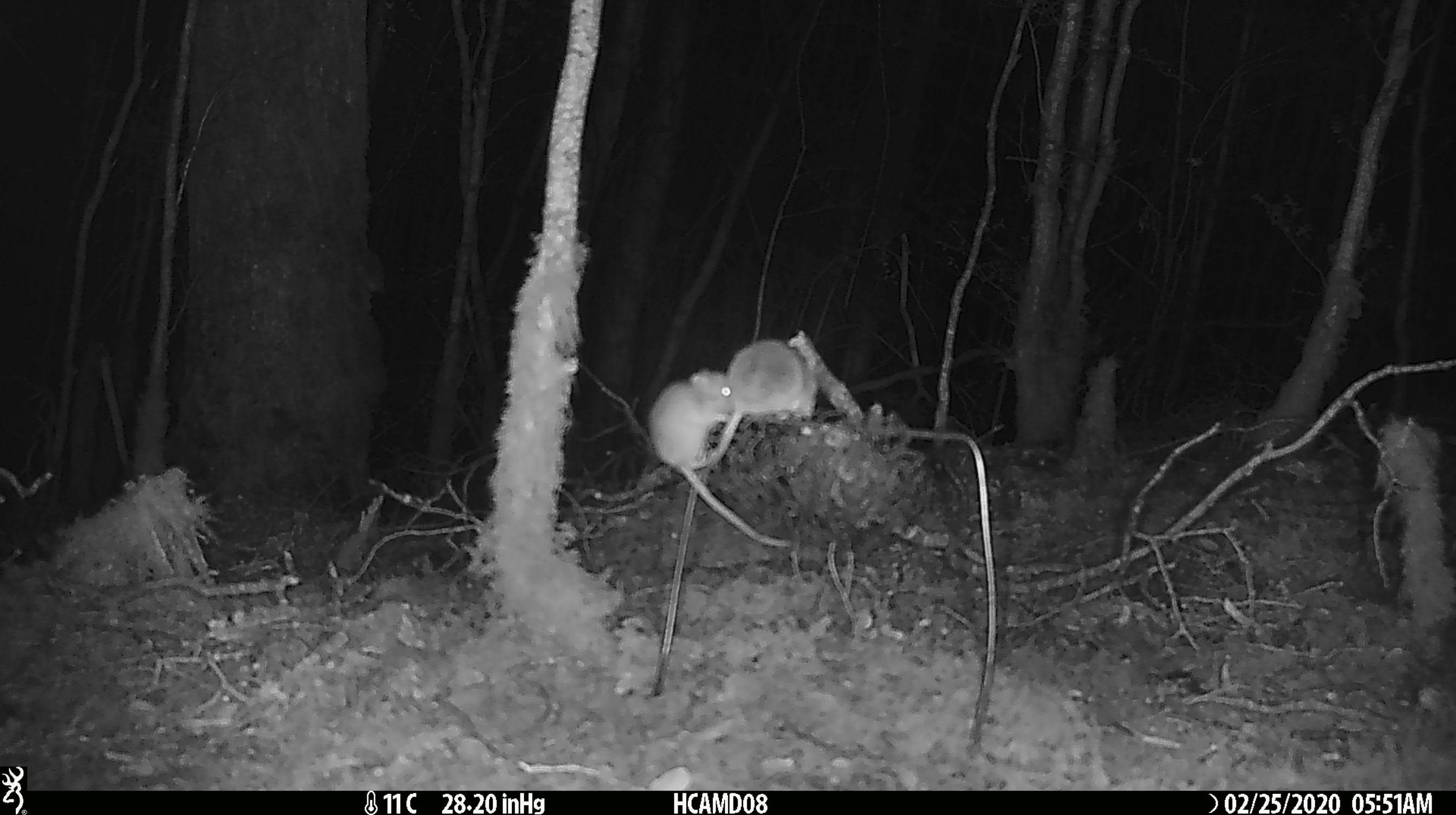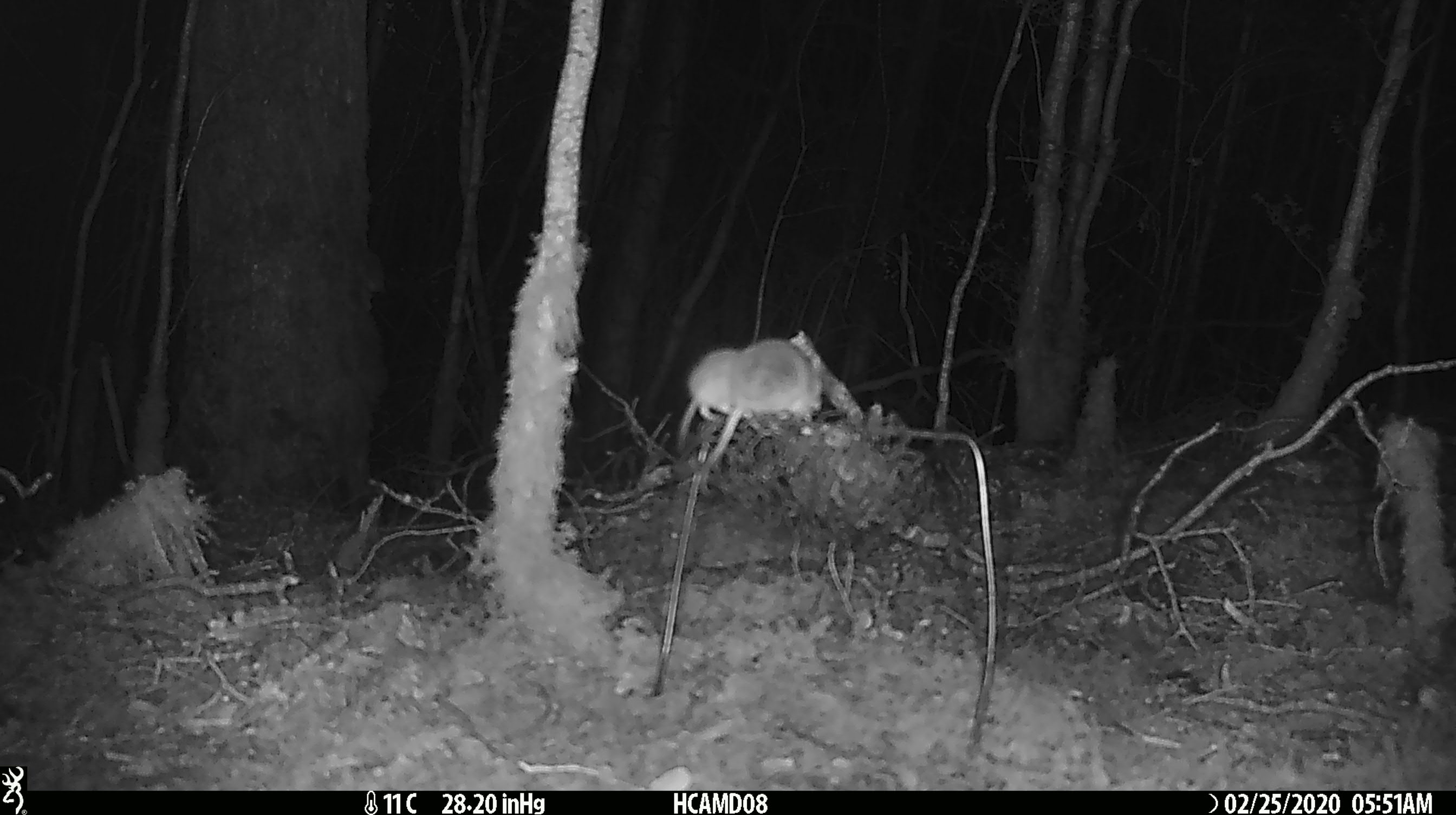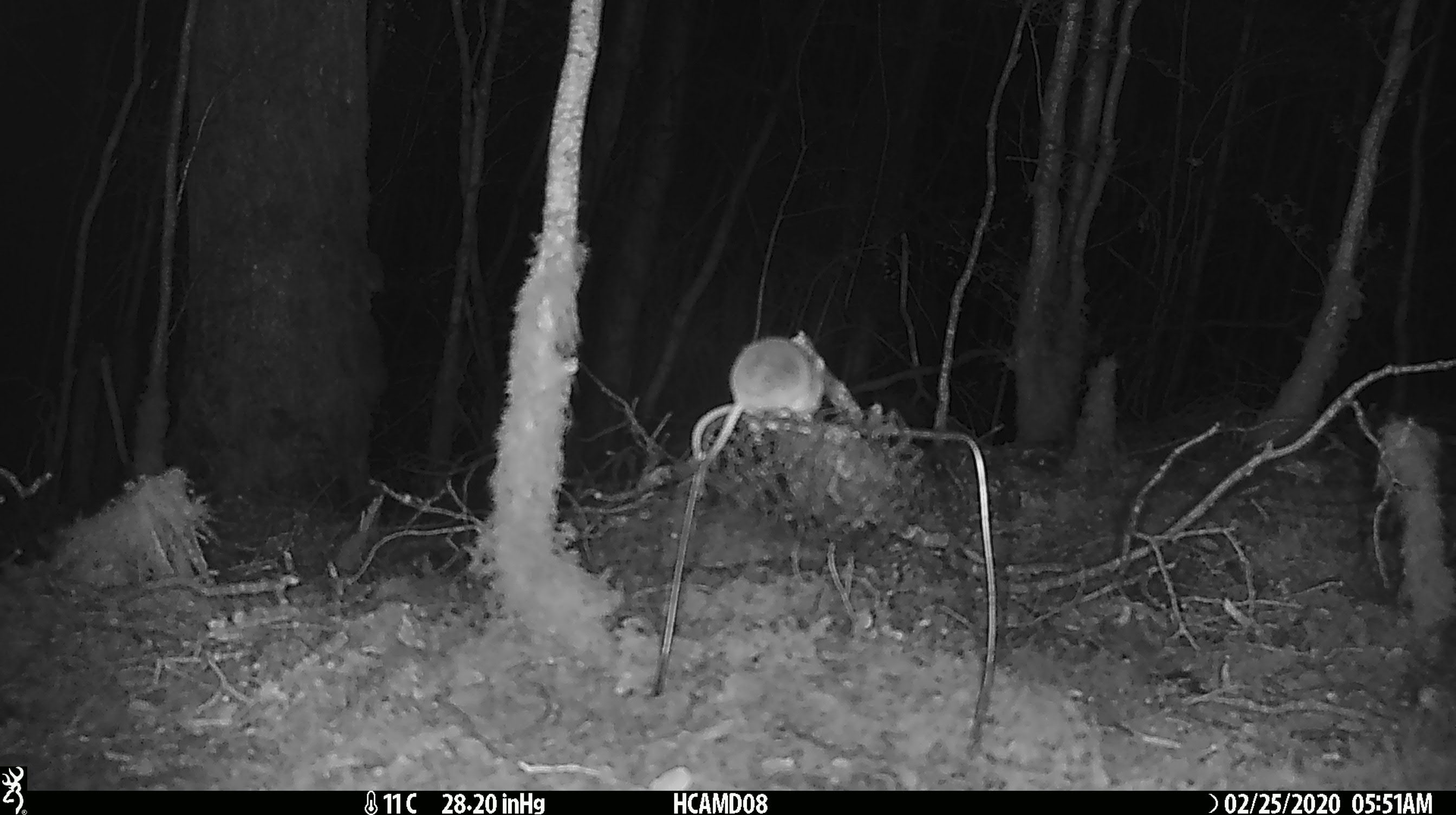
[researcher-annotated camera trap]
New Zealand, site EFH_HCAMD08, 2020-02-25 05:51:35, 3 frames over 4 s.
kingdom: Animalia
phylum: Chordata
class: Mammalia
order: Rodentia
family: Muridae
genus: Mus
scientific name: Mus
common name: mouse